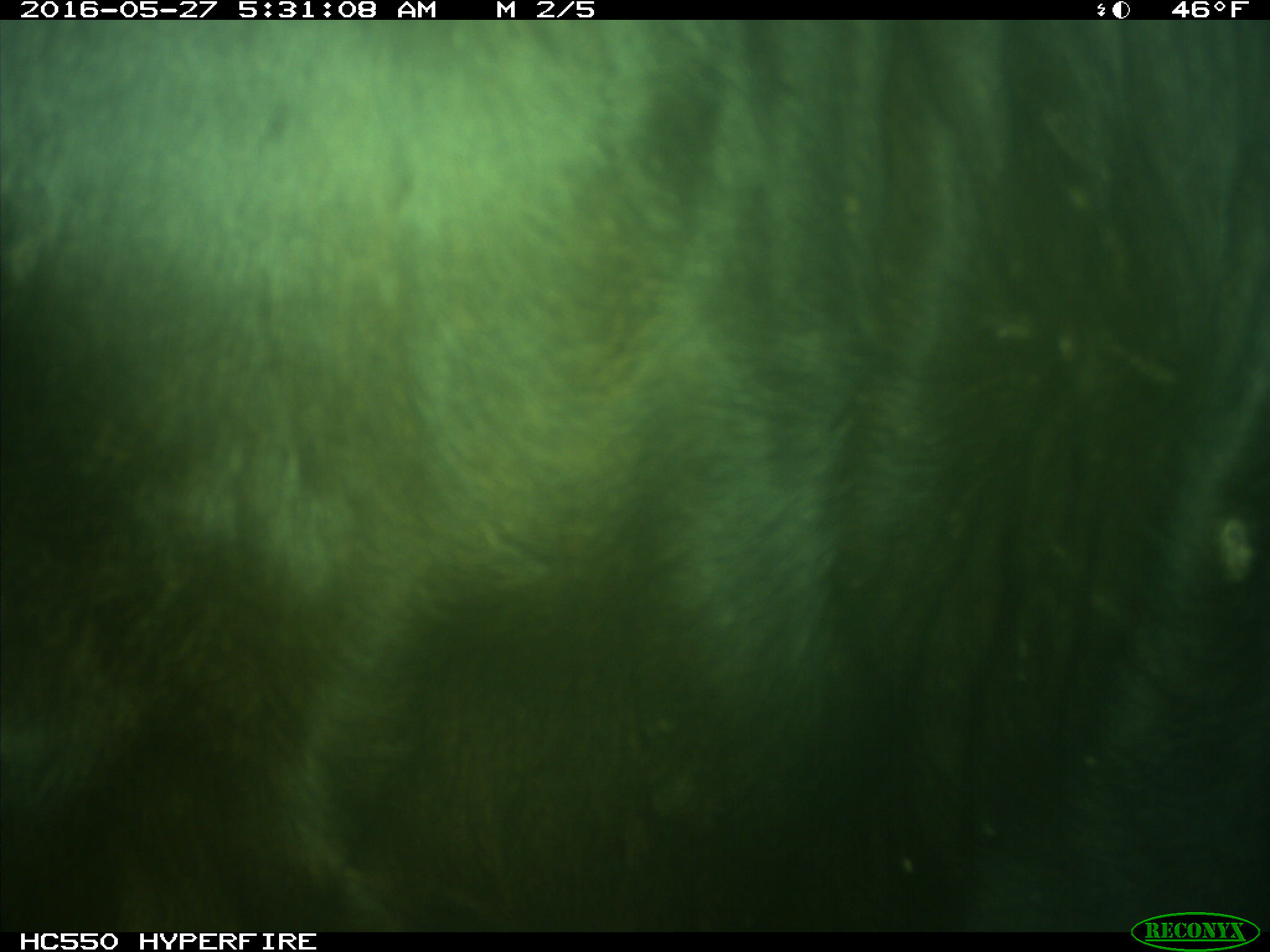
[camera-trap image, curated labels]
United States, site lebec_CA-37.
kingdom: Animalia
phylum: Chordata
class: Mammalia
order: Artiodactyla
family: Bovidae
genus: Bos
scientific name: Bos taurus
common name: domestic cow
Bos taurus (domestic cow).